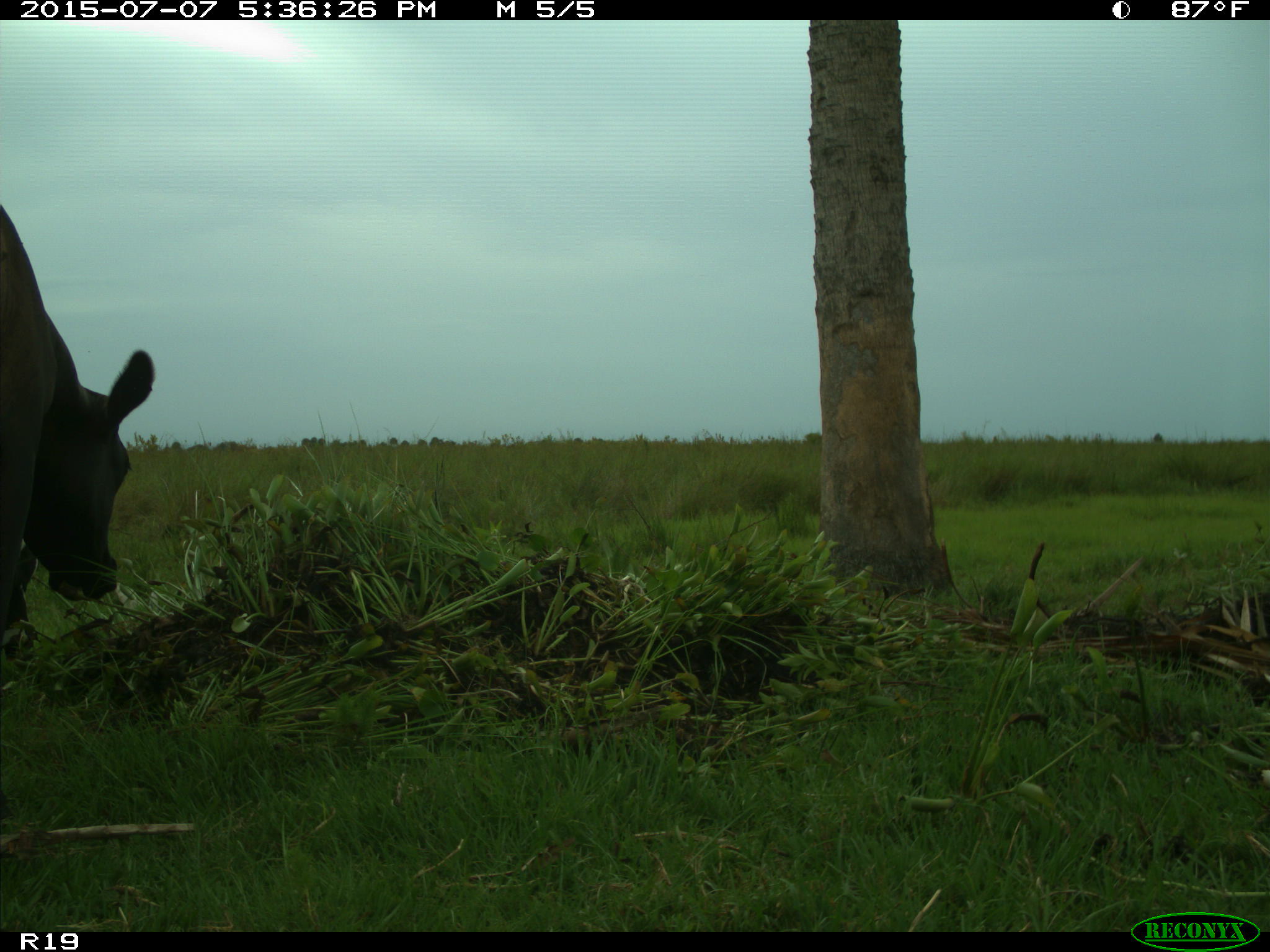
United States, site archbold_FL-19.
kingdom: Animalia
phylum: Chordata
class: Mammalia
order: Artiodactyla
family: Bovidae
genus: Bos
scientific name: Bos taurus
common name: domestic cow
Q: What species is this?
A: Bos taurus (domestic cow).